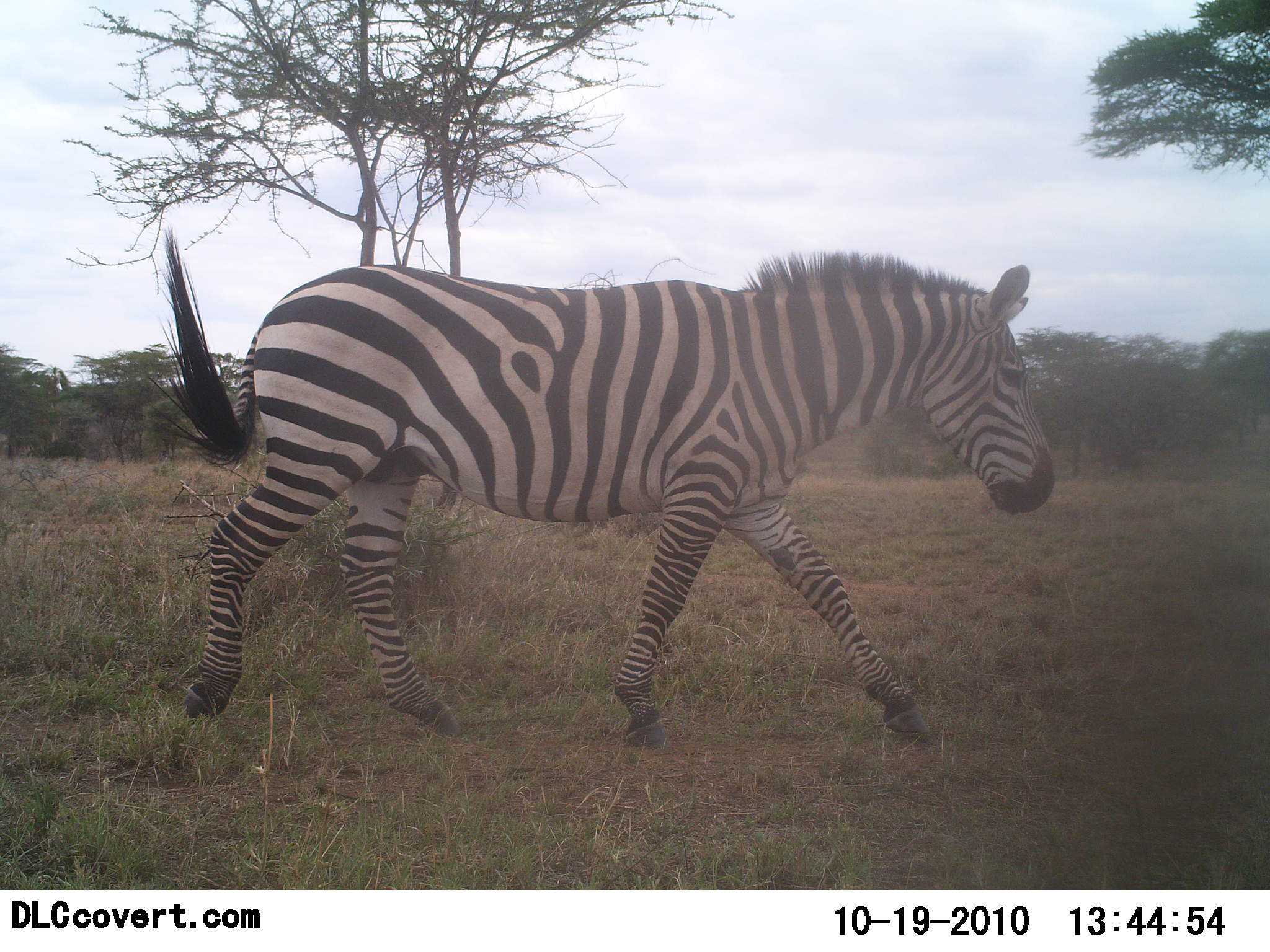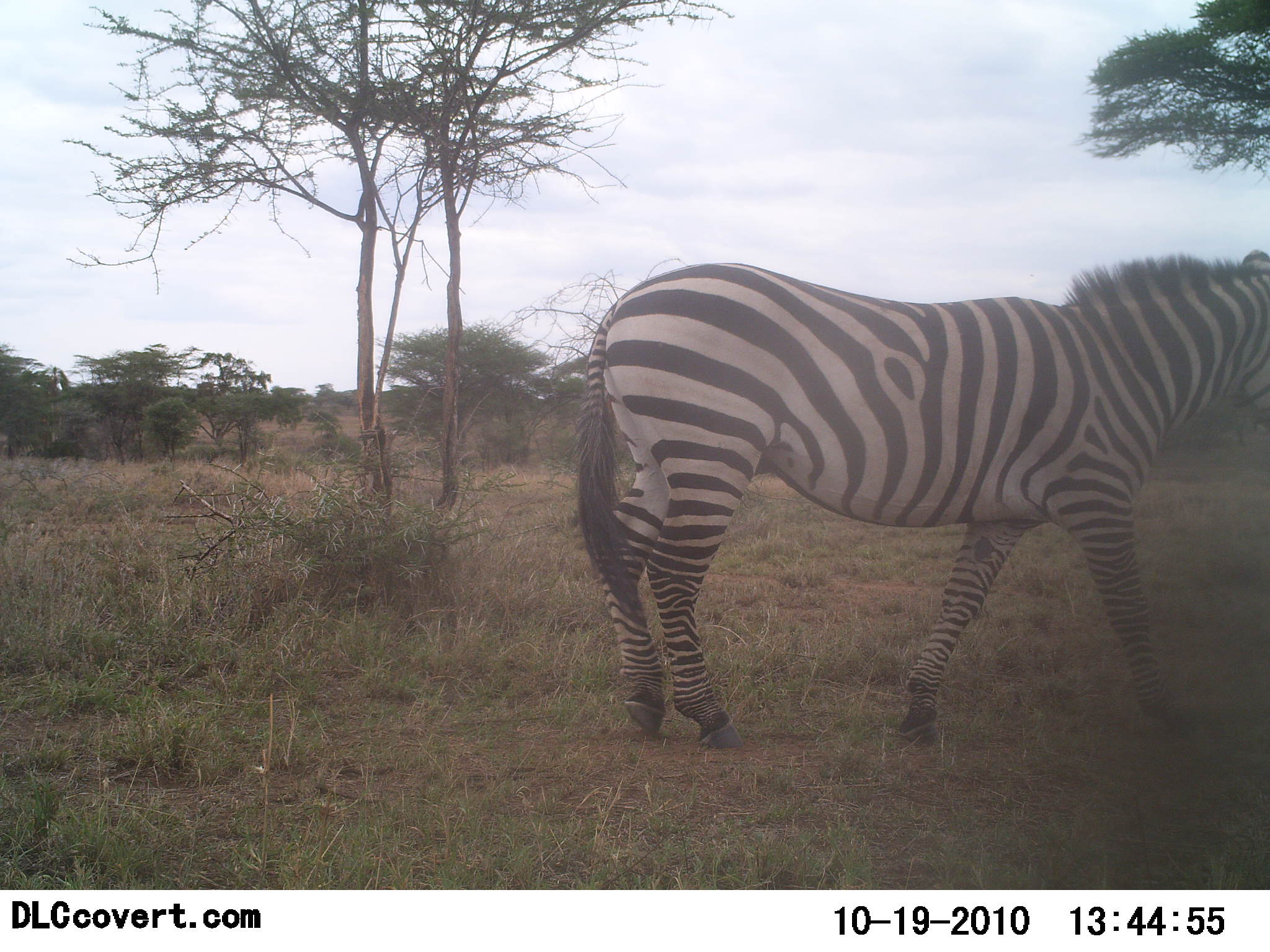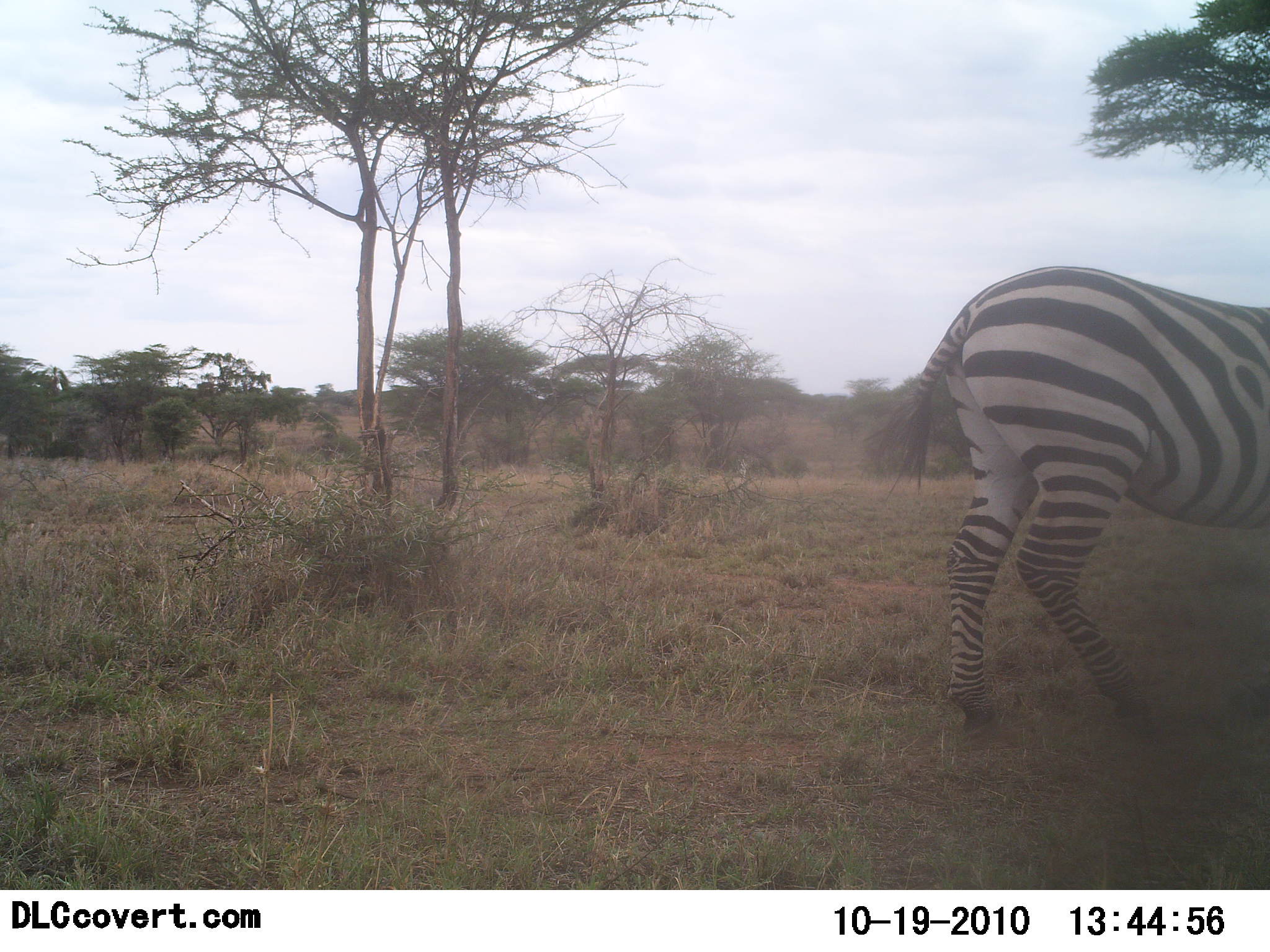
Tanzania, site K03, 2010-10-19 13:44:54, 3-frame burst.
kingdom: Animalia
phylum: Chordata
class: Mammalia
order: Perissodactyla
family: Equidae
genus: Equus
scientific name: Equus quagga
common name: plains zebra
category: zebra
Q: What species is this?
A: Zebra (plains zebra) (Equus quagga).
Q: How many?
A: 1.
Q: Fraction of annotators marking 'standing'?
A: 7%.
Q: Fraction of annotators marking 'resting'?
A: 0%.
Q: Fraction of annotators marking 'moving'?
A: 93%.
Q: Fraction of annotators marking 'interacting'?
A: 0%.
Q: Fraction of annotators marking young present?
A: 0%.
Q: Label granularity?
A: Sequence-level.